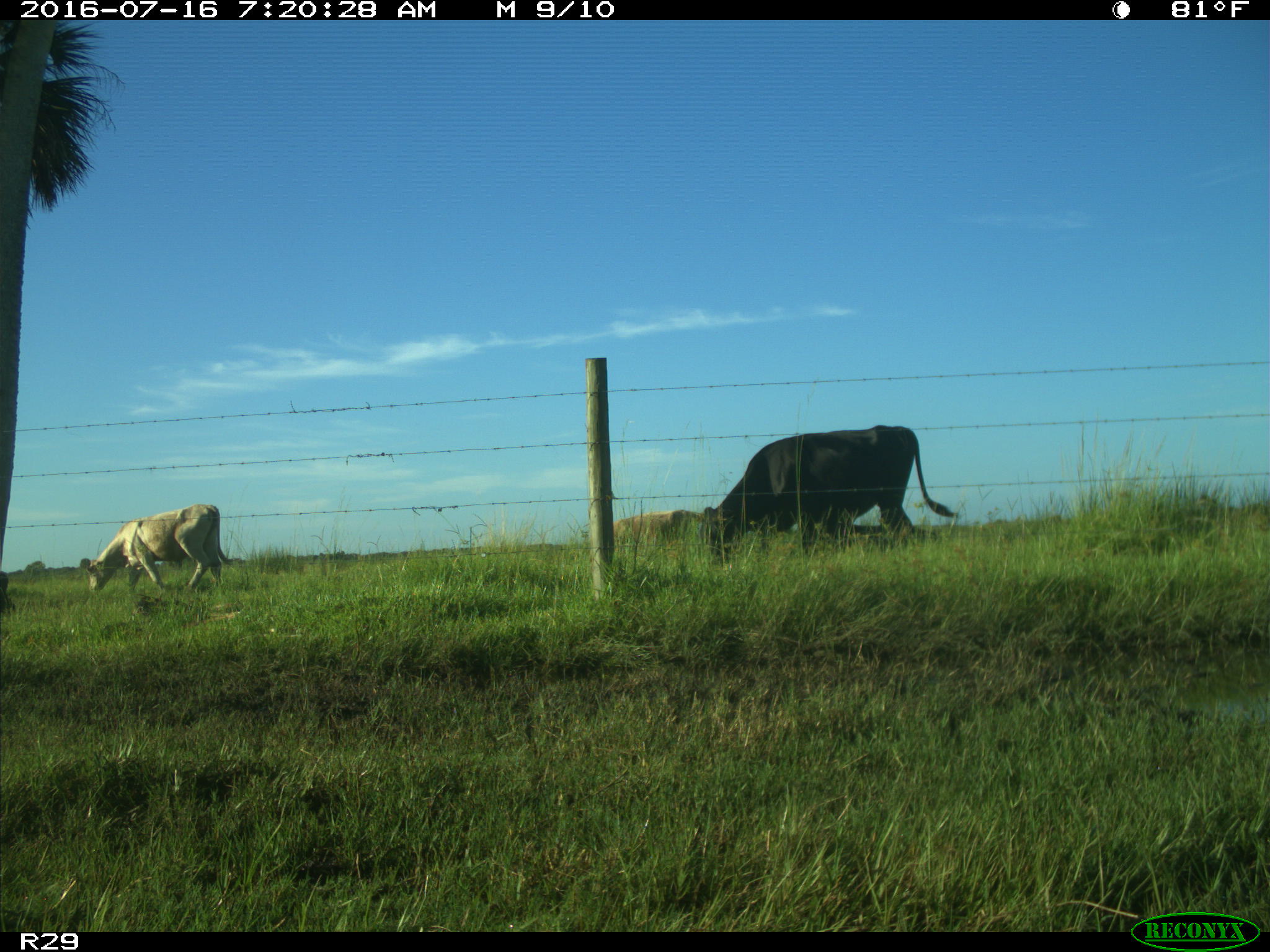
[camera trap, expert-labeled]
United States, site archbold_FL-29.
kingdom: Animalia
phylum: Chordata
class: Mammalia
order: Artiodactyla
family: Bovidae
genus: Bos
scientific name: Bos taurus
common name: domestic cow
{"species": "Bos taurus (domestic cow)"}